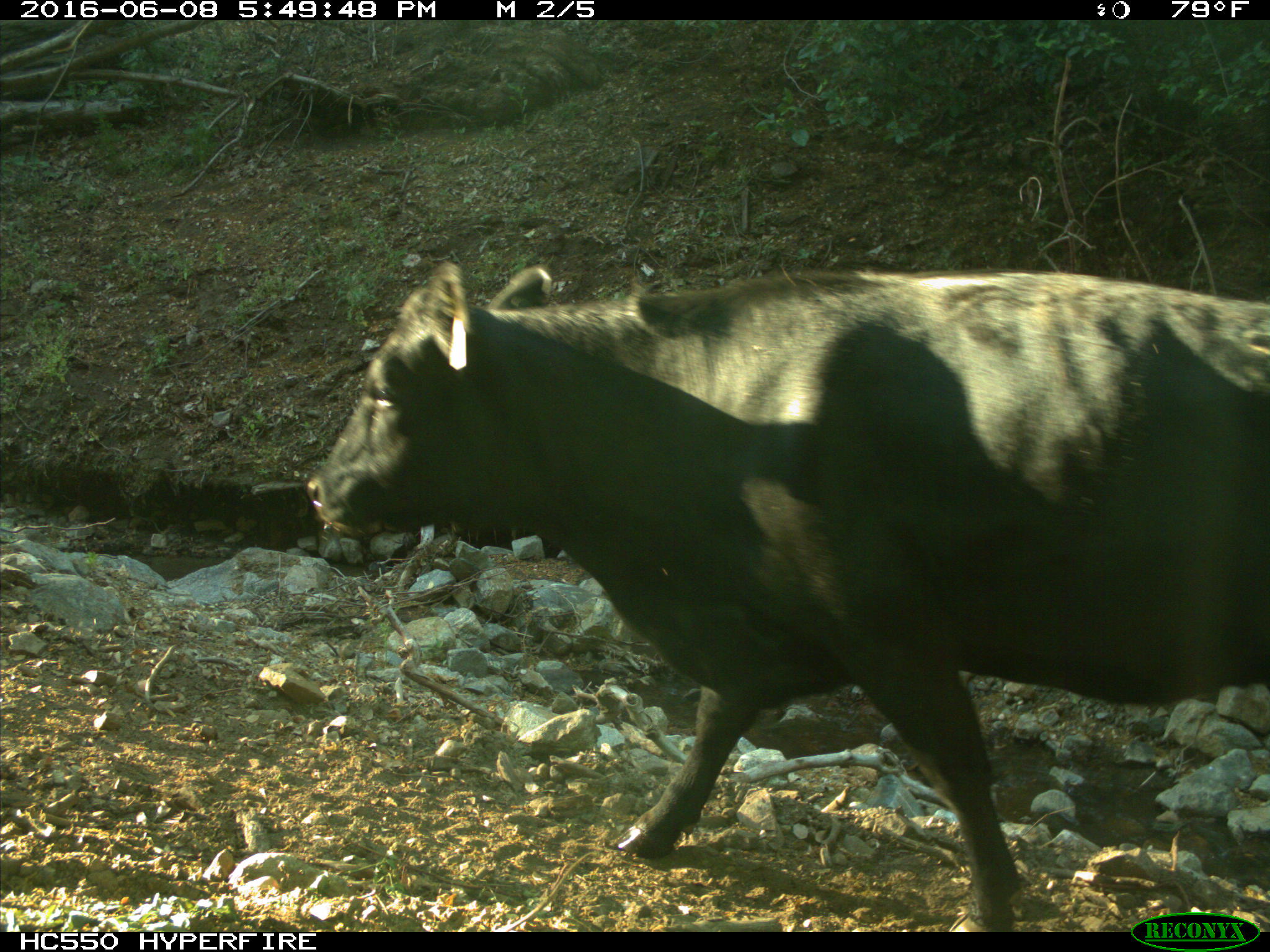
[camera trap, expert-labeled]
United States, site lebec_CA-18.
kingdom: Animalia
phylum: Chordata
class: Mammalia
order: Artiodactyla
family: Bovidae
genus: Bos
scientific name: Bos taurus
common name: domestic cow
Bos taurus (domestic cow).